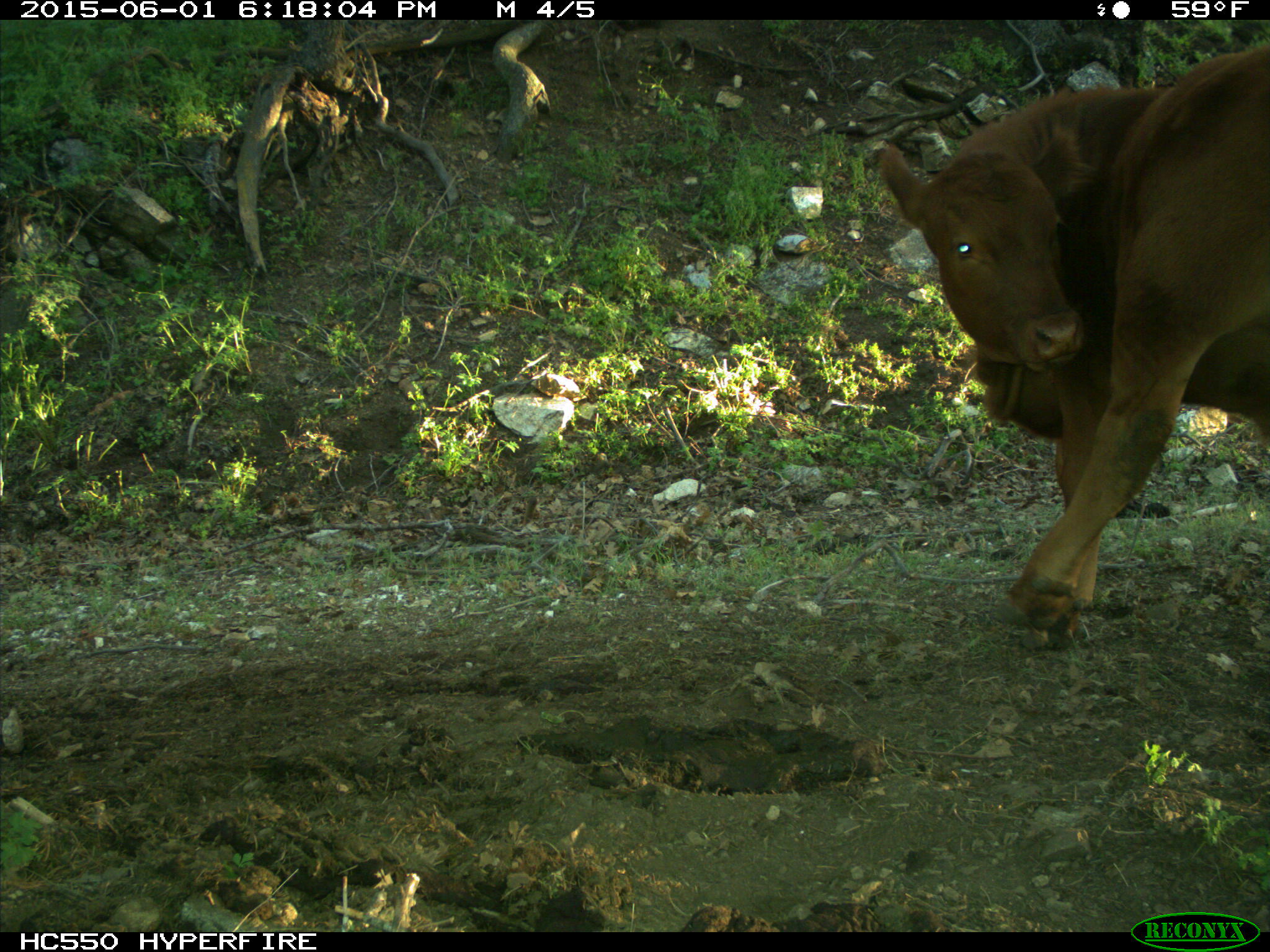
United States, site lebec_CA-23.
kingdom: Animalia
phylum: Chordata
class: Mammalia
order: Artiodactyla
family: Bovidae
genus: Bos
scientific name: Bos taurus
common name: domestic cow